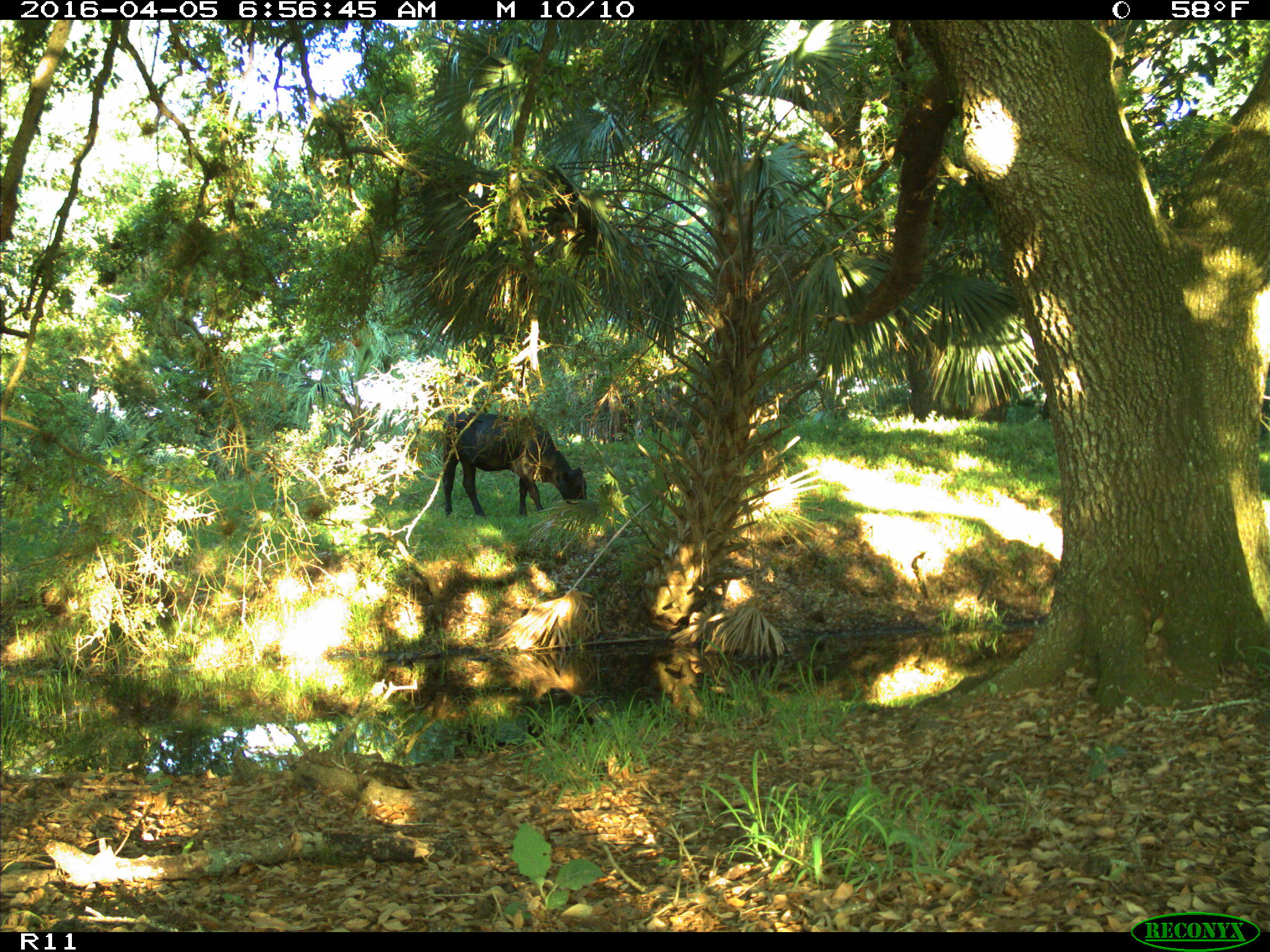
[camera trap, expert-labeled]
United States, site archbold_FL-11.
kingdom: Animalia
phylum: Chordata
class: Mammalia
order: Artiodactyla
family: Bovidae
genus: Bos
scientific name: Bos taurus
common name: domestic cow